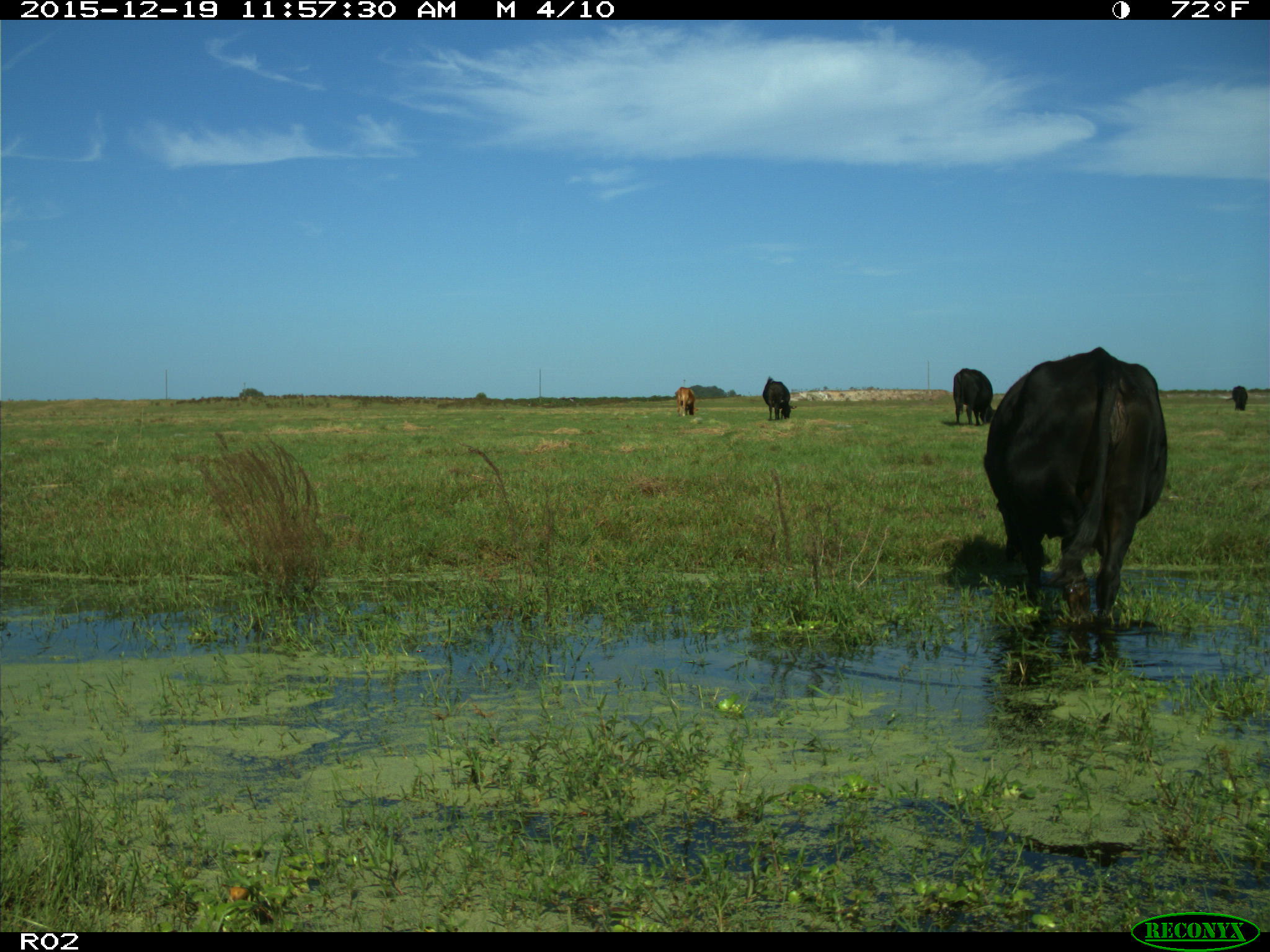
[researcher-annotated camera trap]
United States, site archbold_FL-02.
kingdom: Animalia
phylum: Chordata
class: Mammalia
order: Artiodactyla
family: Bovidae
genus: Bos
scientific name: Bos taurus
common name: domestic cow